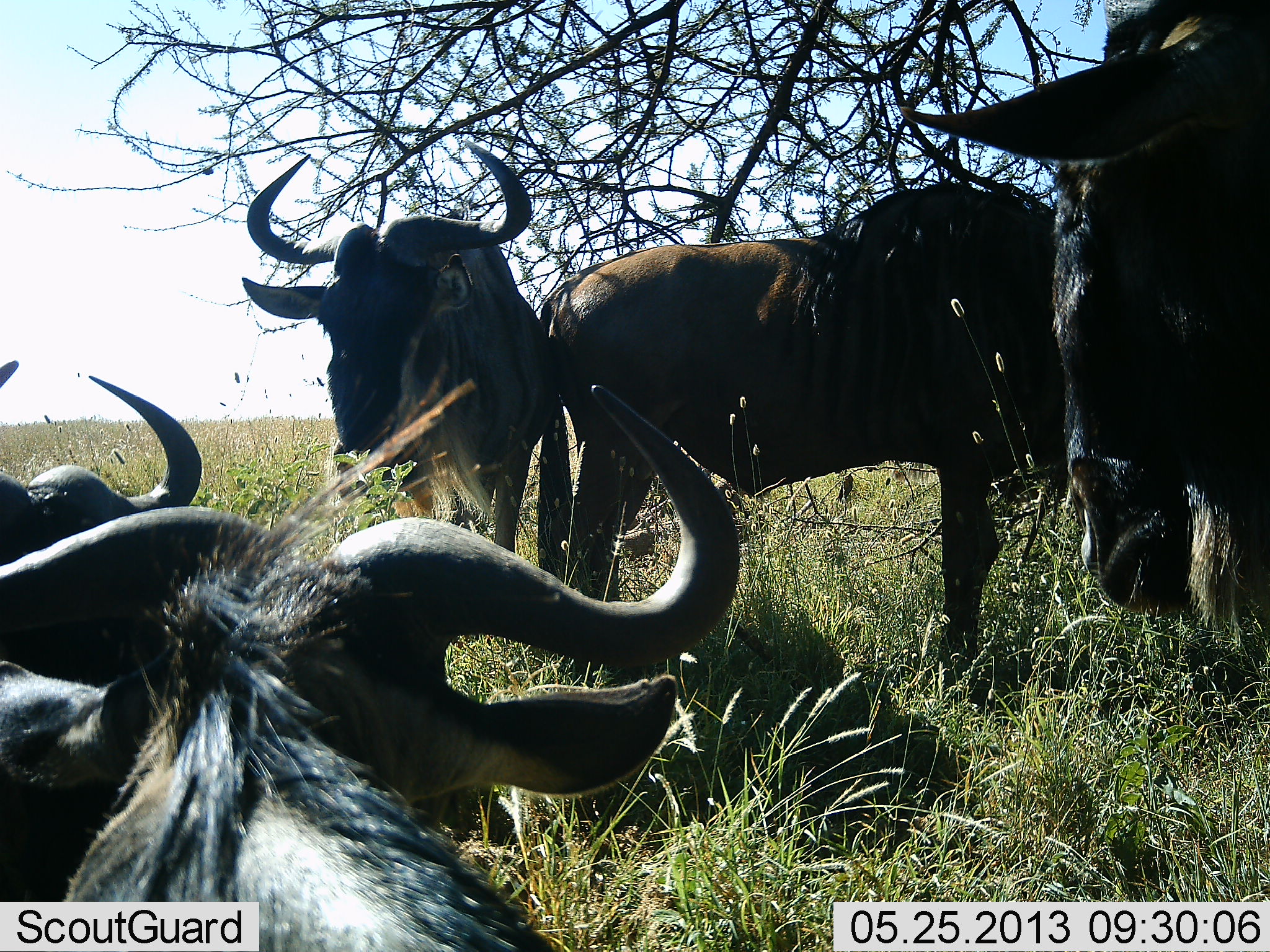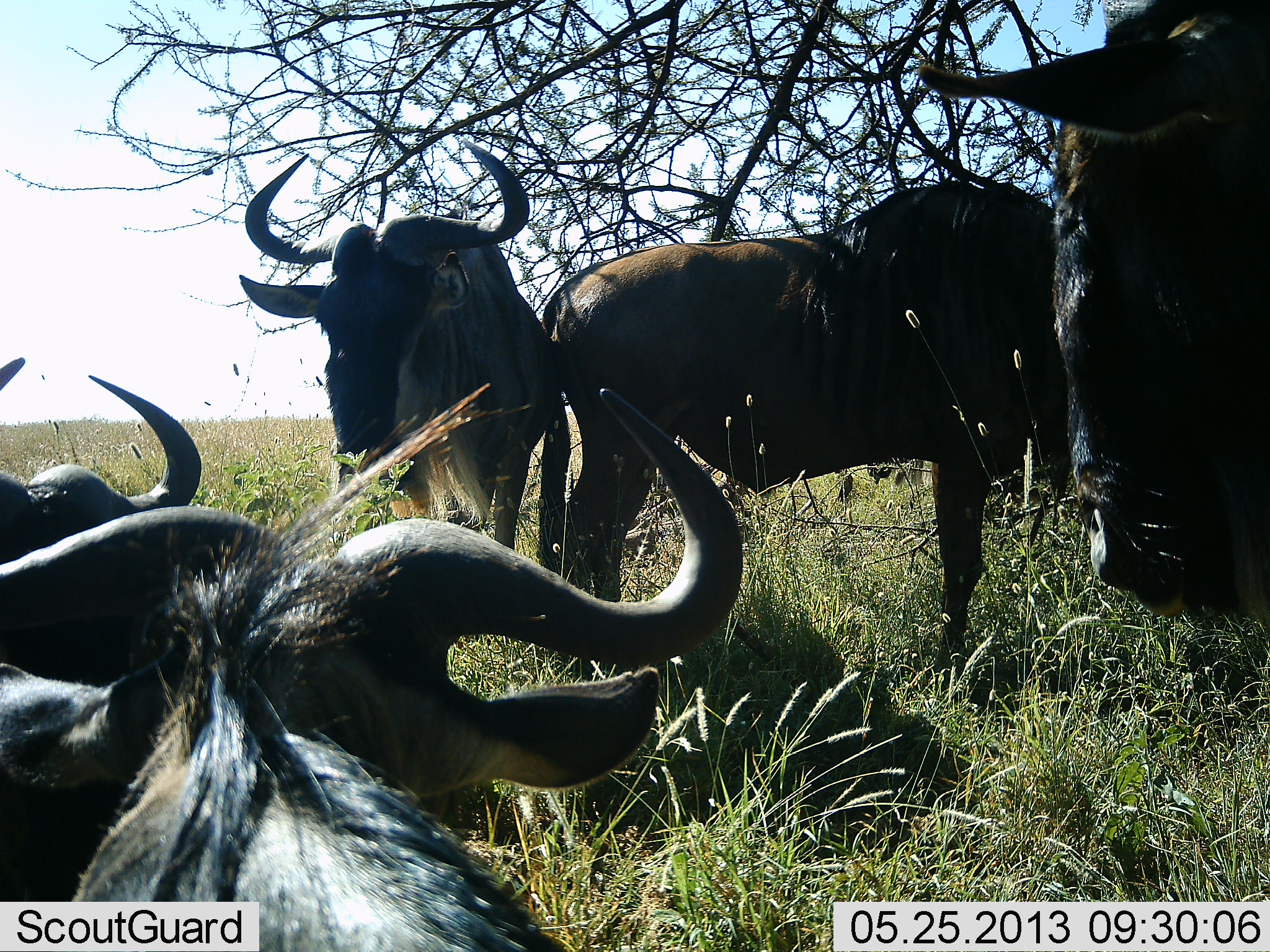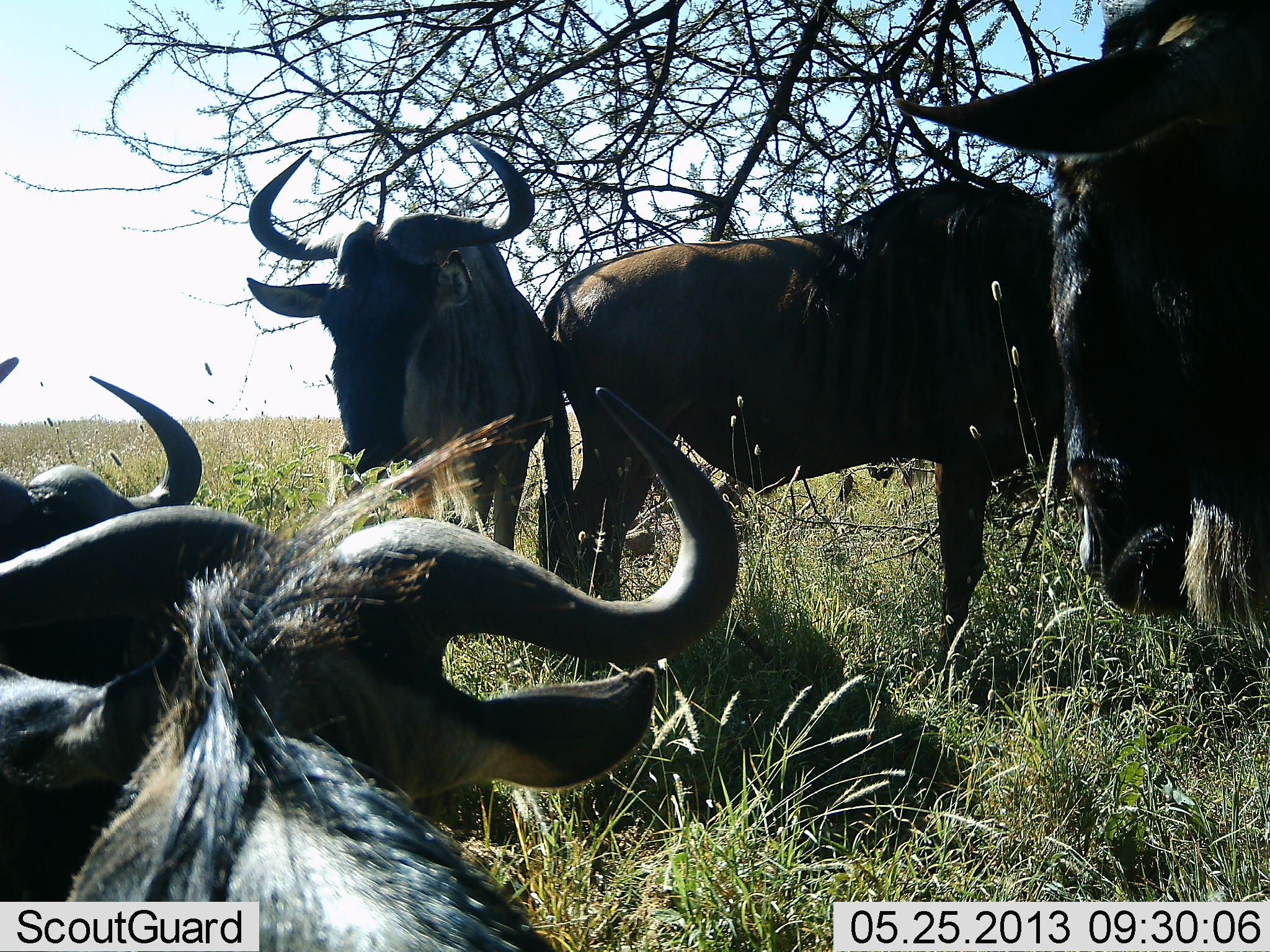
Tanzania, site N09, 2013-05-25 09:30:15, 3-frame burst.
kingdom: Animalia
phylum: Chordata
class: Mammalia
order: Artiodactyla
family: Bovidae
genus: Connochaetes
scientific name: Connochaetes taurinus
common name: blue wildebeest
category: wildebeest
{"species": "wildebeest (blue wildebeest) (Connochaetes taurinus)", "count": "5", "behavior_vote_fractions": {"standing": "75%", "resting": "81%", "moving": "0%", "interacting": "19%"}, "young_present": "0%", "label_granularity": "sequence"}